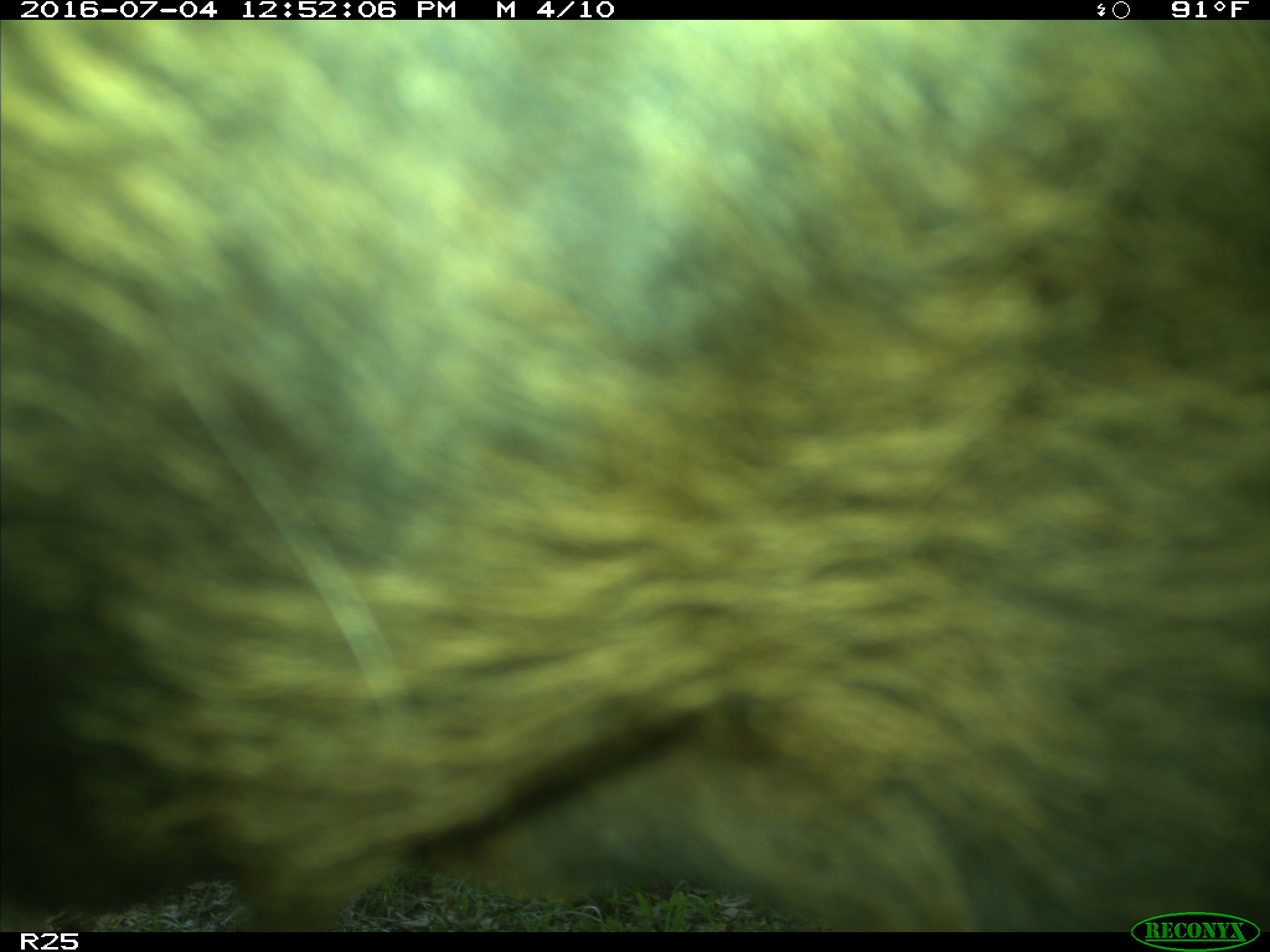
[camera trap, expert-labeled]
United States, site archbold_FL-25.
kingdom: Animalia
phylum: Chordata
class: Mammalia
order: Artiodactyla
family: Bovidae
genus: Bos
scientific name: Bos taurus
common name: domestic cow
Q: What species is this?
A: Bos taurus (domestic cow).